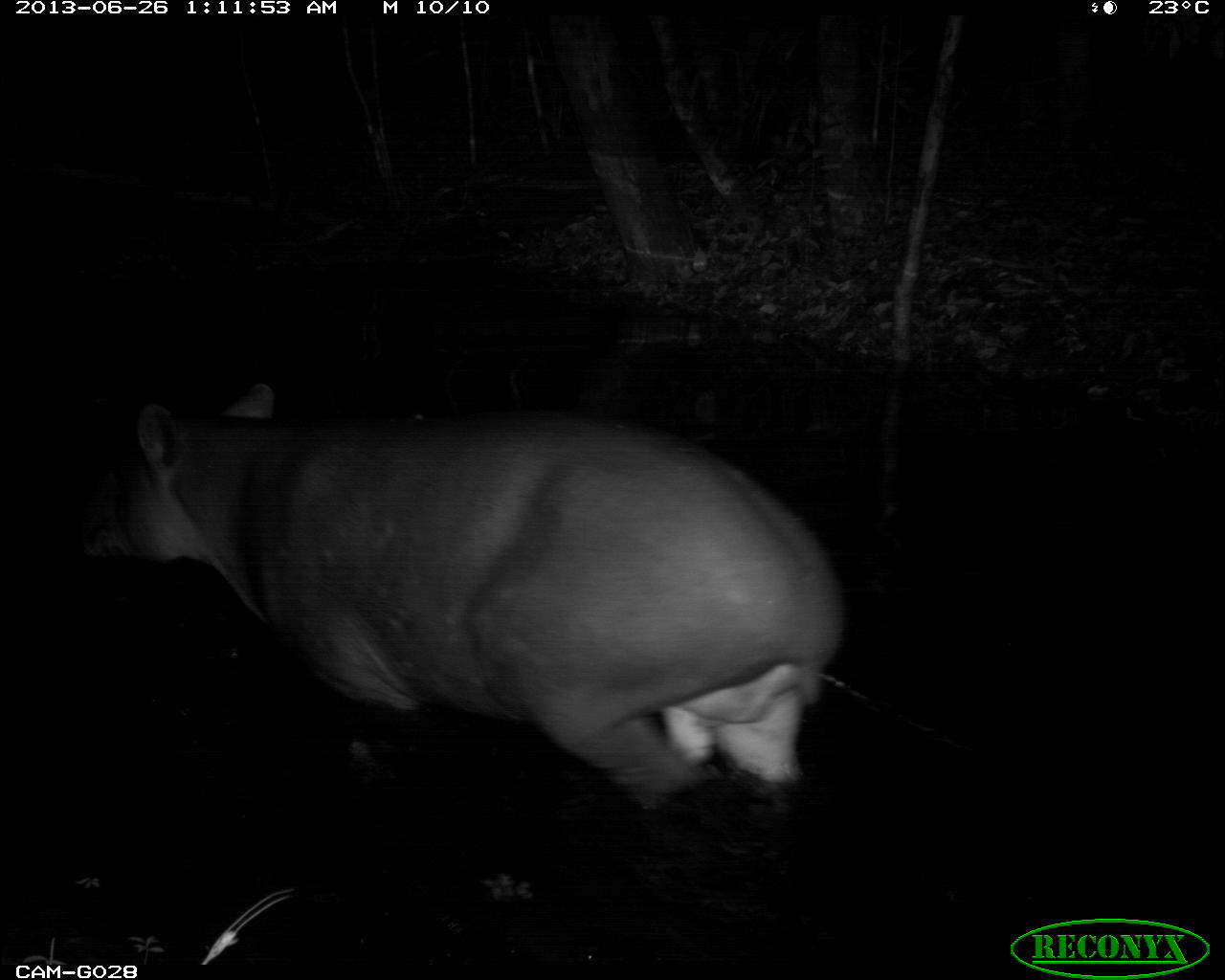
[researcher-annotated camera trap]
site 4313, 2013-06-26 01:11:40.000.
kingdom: Animalia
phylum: Chordata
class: Mammalia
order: Perissodactyla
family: Tapiridae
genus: Tapirus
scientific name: Tapirus bairdii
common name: baird's tapir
Tapirus bairdii (baird's tapir), count 1, sex male.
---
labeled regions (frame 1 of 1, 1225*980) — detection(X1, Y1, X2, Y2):
tapirus bairdii: detection(75, 378, 844, 812)